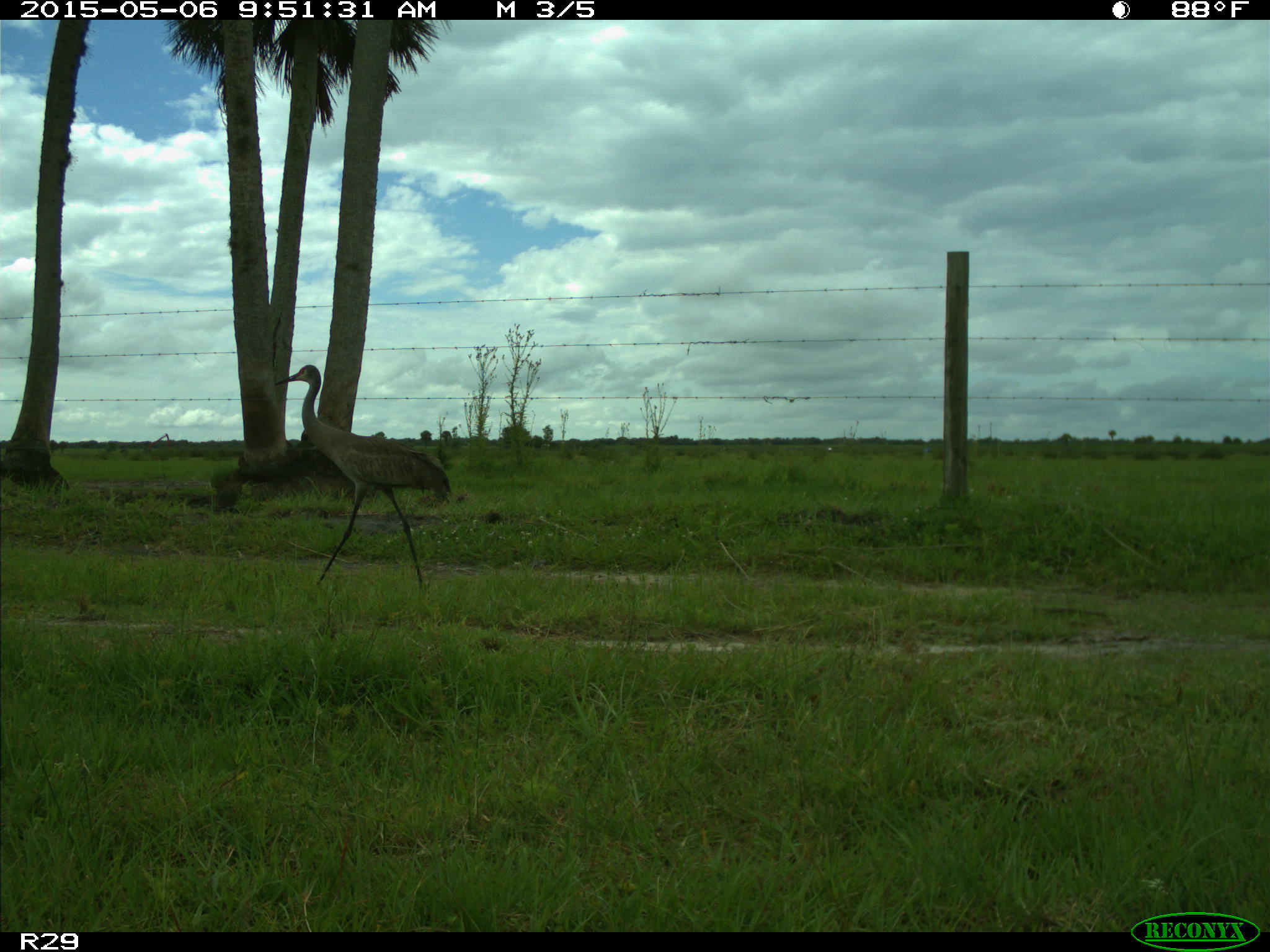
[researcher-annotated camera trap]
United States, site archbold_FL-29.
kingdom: Animalia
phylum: Chordata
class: Aves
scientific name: Aves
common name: birds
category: unidentified bird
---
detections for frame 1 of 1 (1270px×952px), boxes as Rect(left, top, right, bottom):
animal: Rect(272, 364, 452, 589)